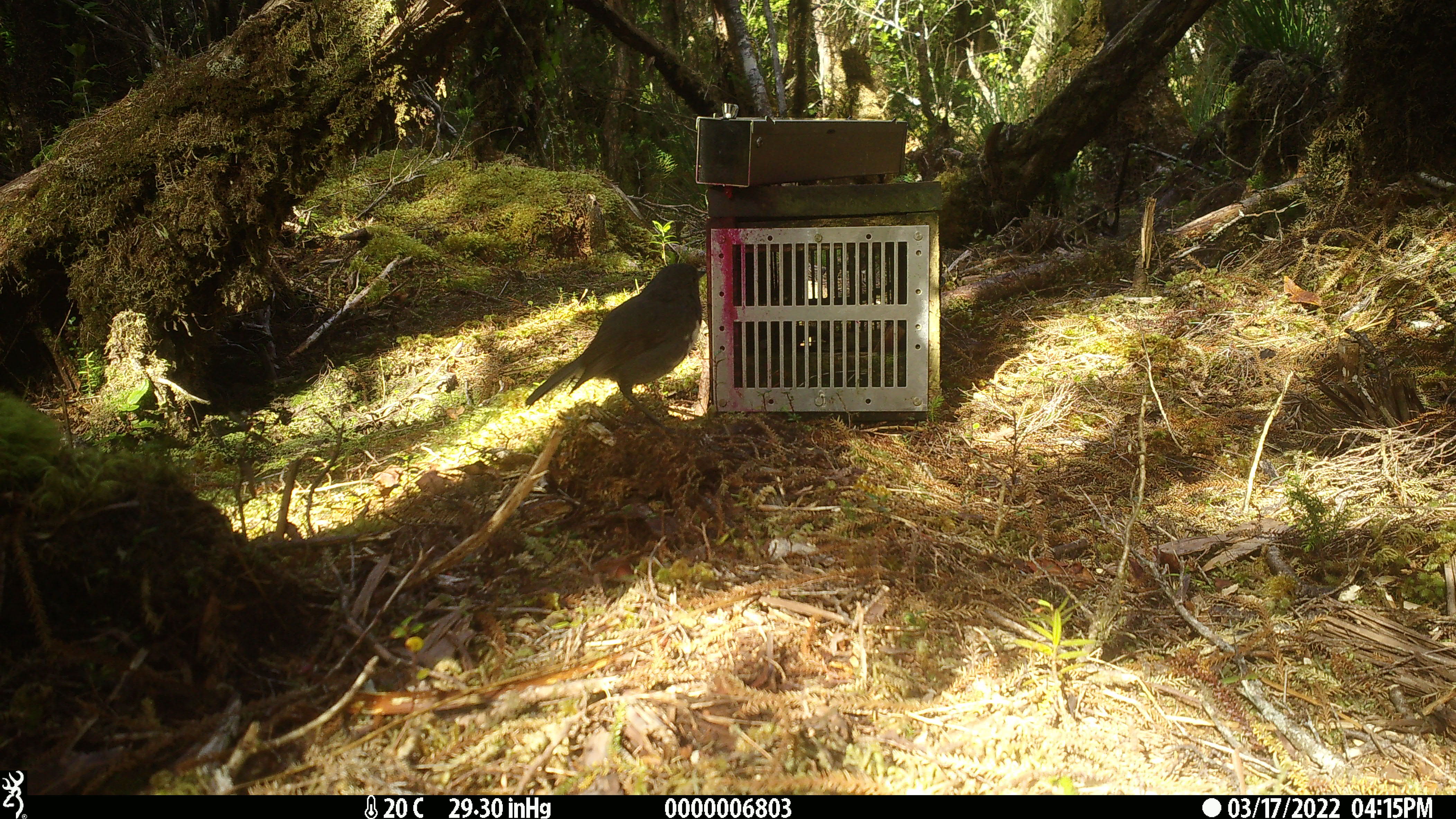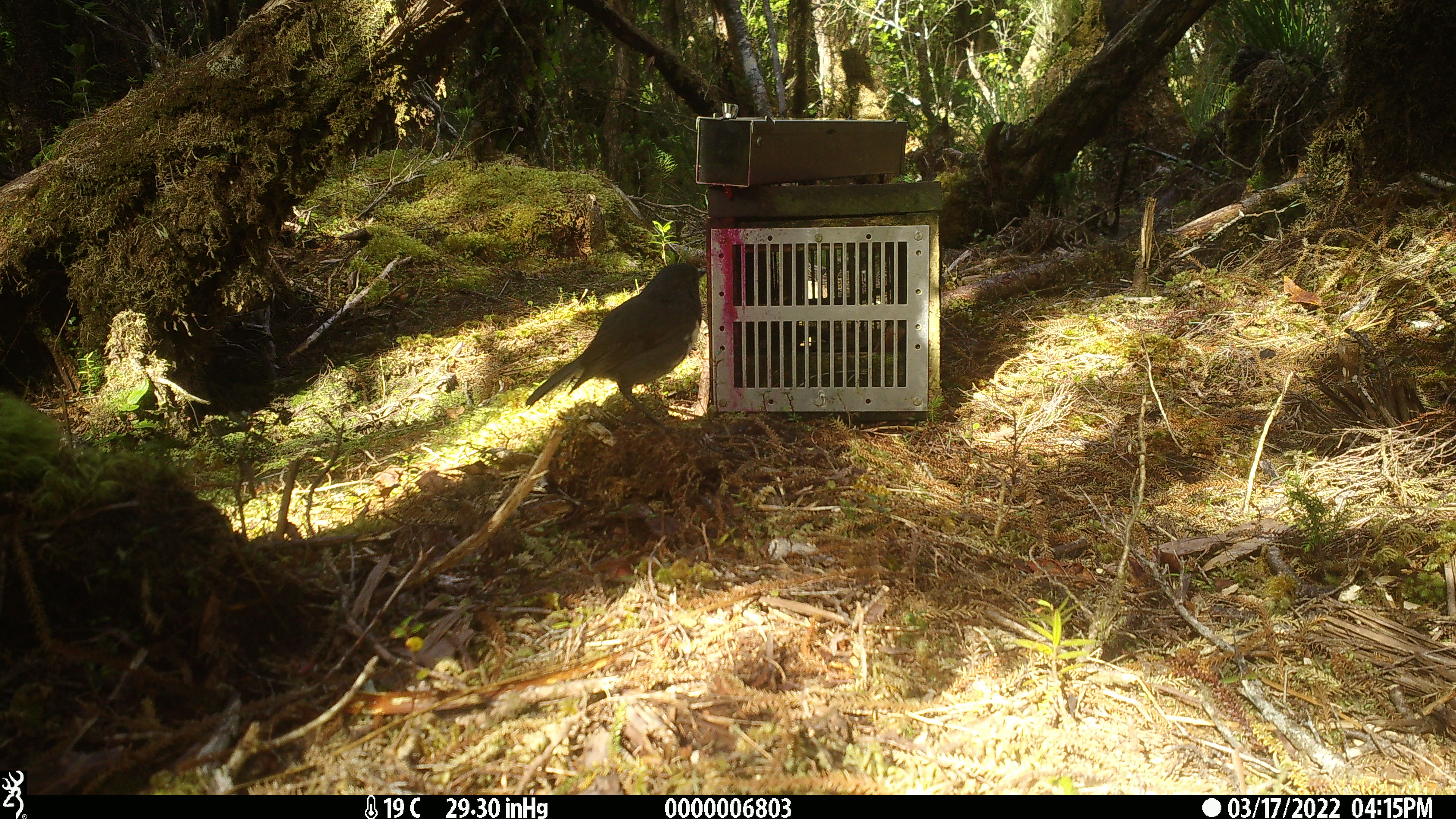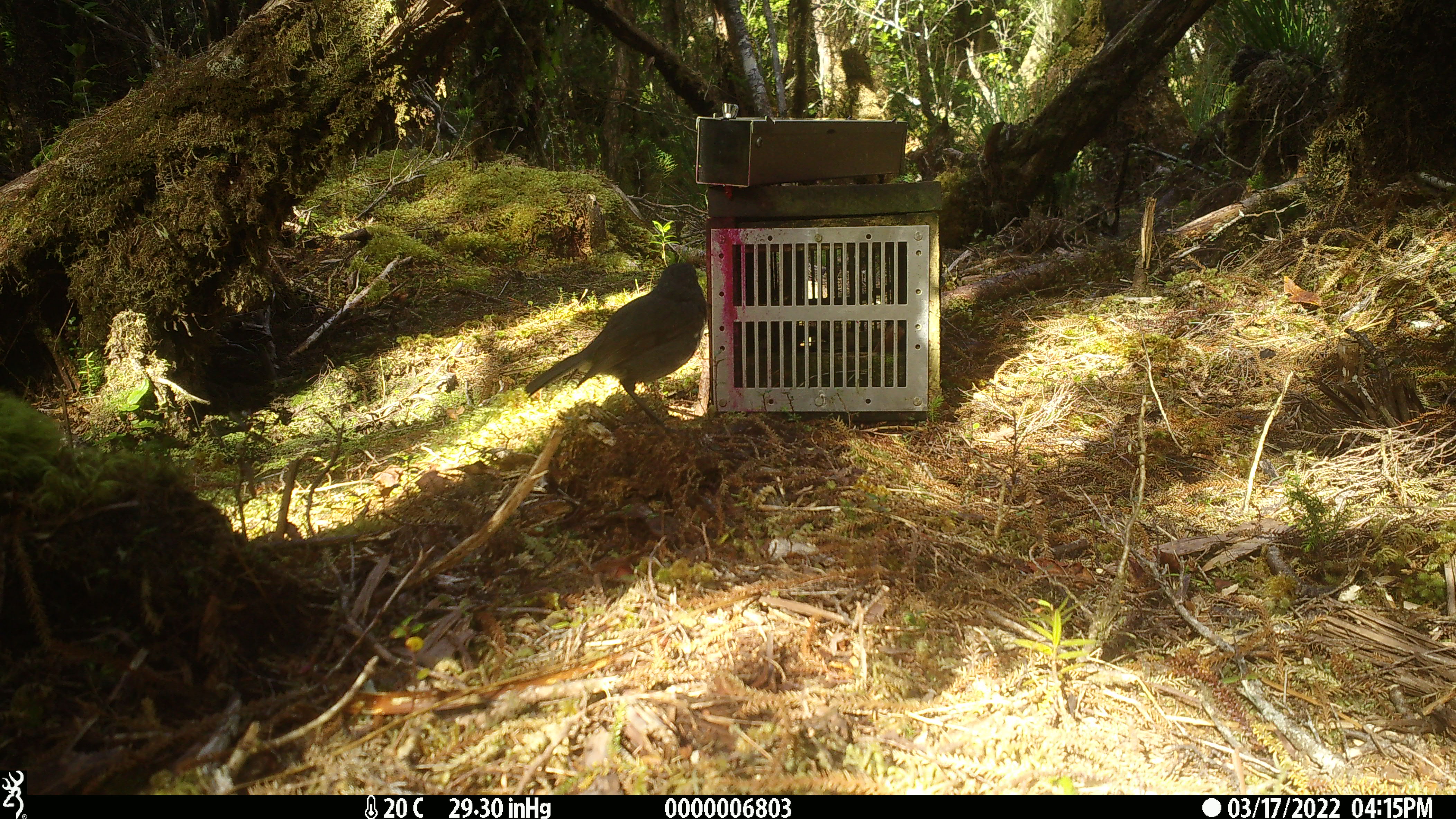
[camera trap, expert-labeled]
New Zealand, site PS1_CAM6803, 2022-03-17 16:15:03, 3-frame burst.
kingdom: Animalia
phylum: Chordata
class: Aves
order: Passeriformes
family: Petroicidae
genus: Petroica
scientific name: Petroica australis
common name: new zealand robin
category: robin